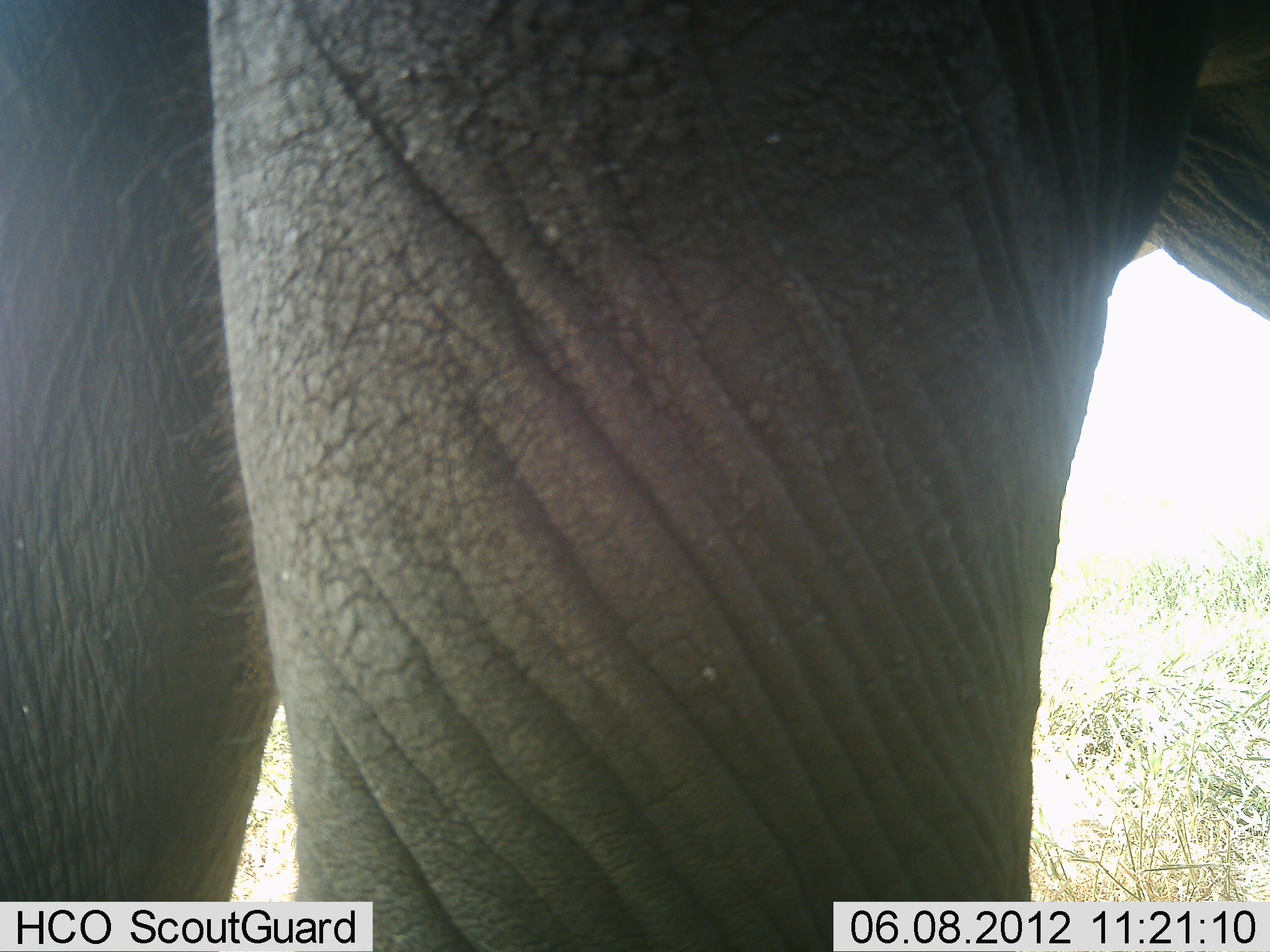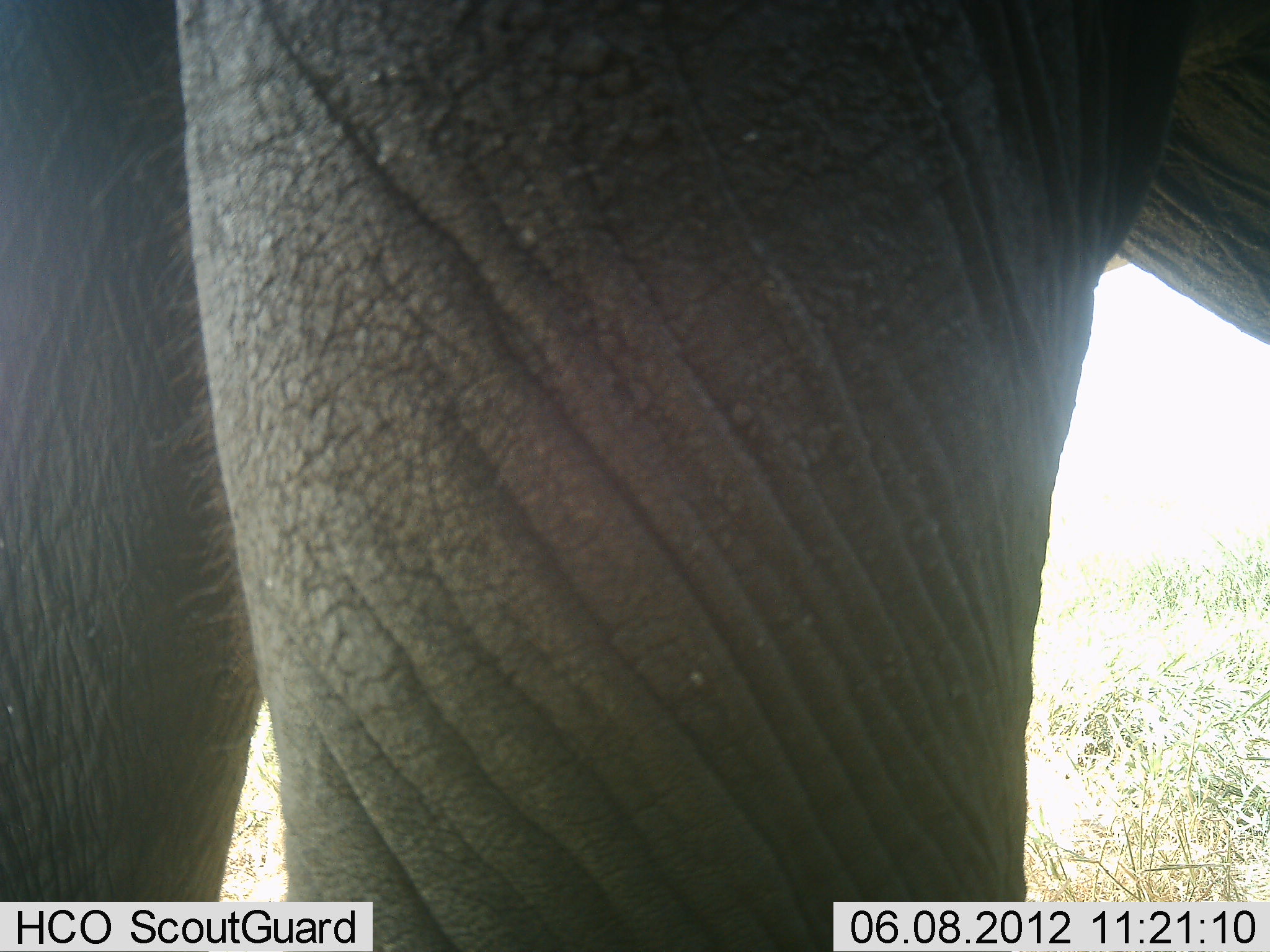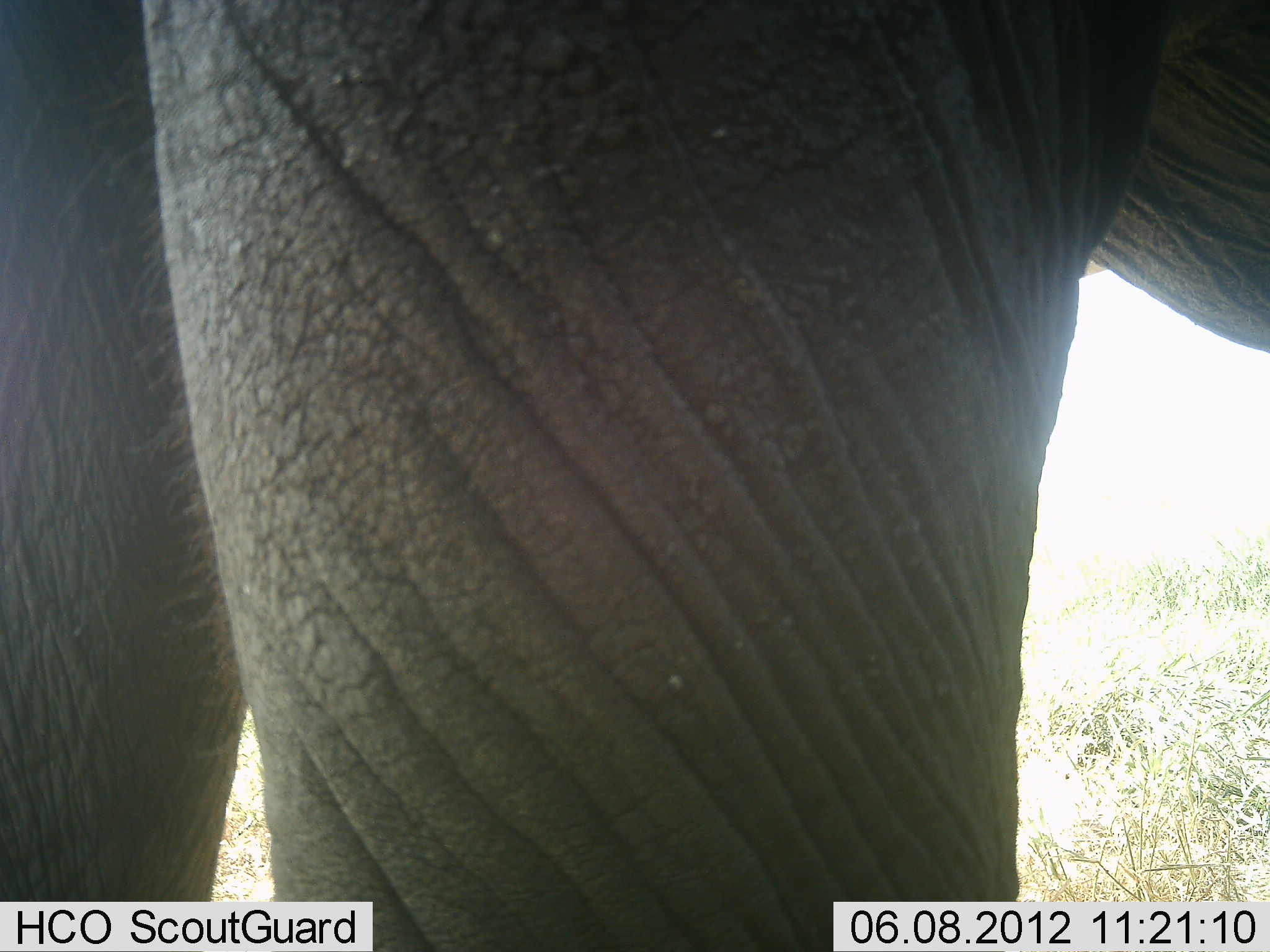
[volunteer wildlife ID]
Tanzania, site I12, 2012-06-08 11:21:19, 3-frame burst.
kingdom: Animalia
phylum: Chordata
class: Mammalia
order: Proboscidea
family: Elephantidae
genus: Loxodonta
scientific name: Loxodonta africana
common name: african bush elephant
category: elephant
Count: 1.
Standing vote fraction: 100%.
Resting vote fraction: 0%.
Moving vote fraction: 0%.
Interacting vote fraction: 0%.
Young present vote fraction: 0%.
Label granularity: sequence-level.